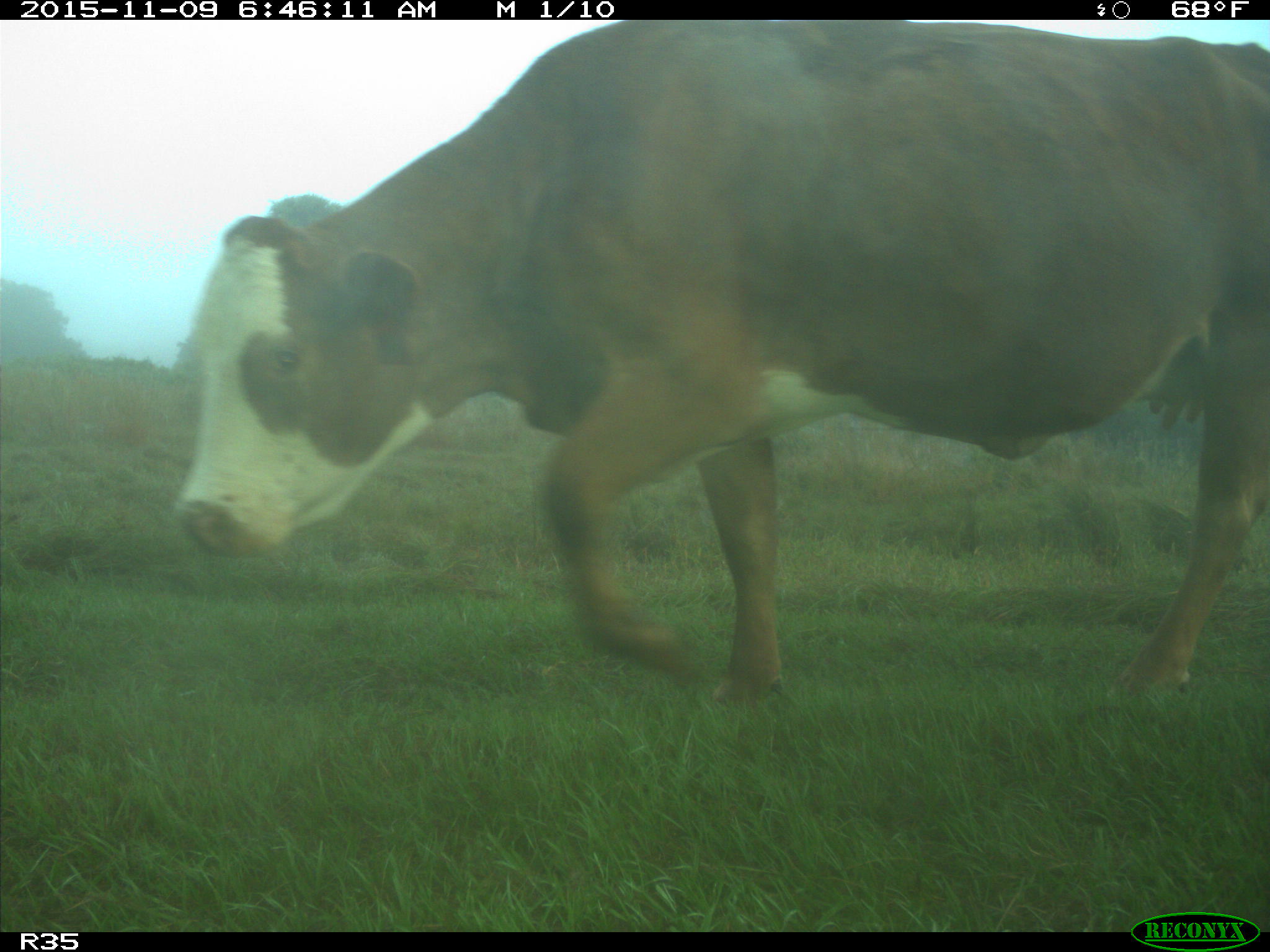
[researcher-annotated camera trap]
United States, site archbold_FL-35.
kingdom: Animalia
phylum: Chordata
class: Mammalia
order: Artiodactyla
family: Bovidae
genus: Bos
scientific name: Bos taurus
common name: domestic cow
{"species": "Bos taurus (domestic cow)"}